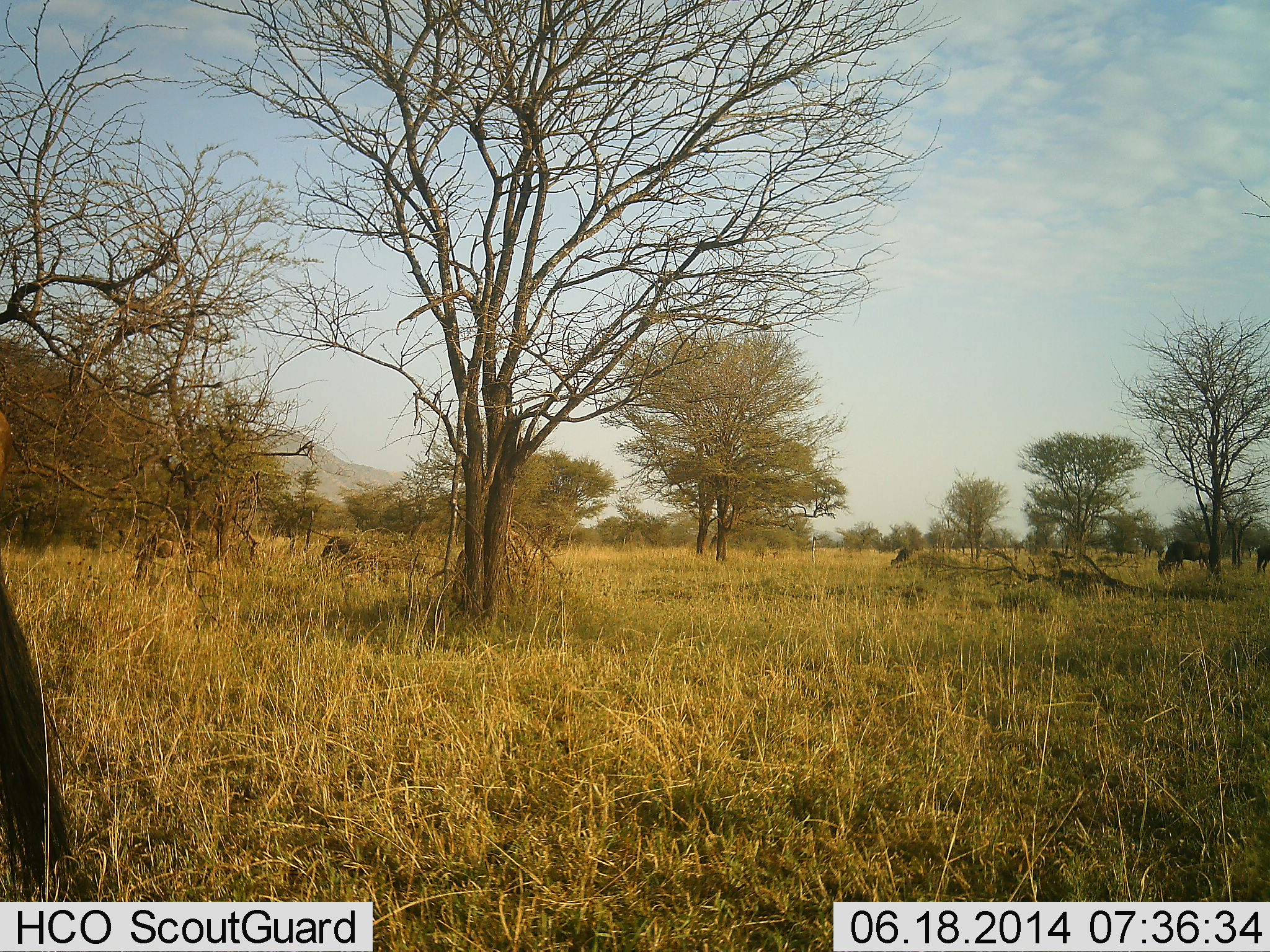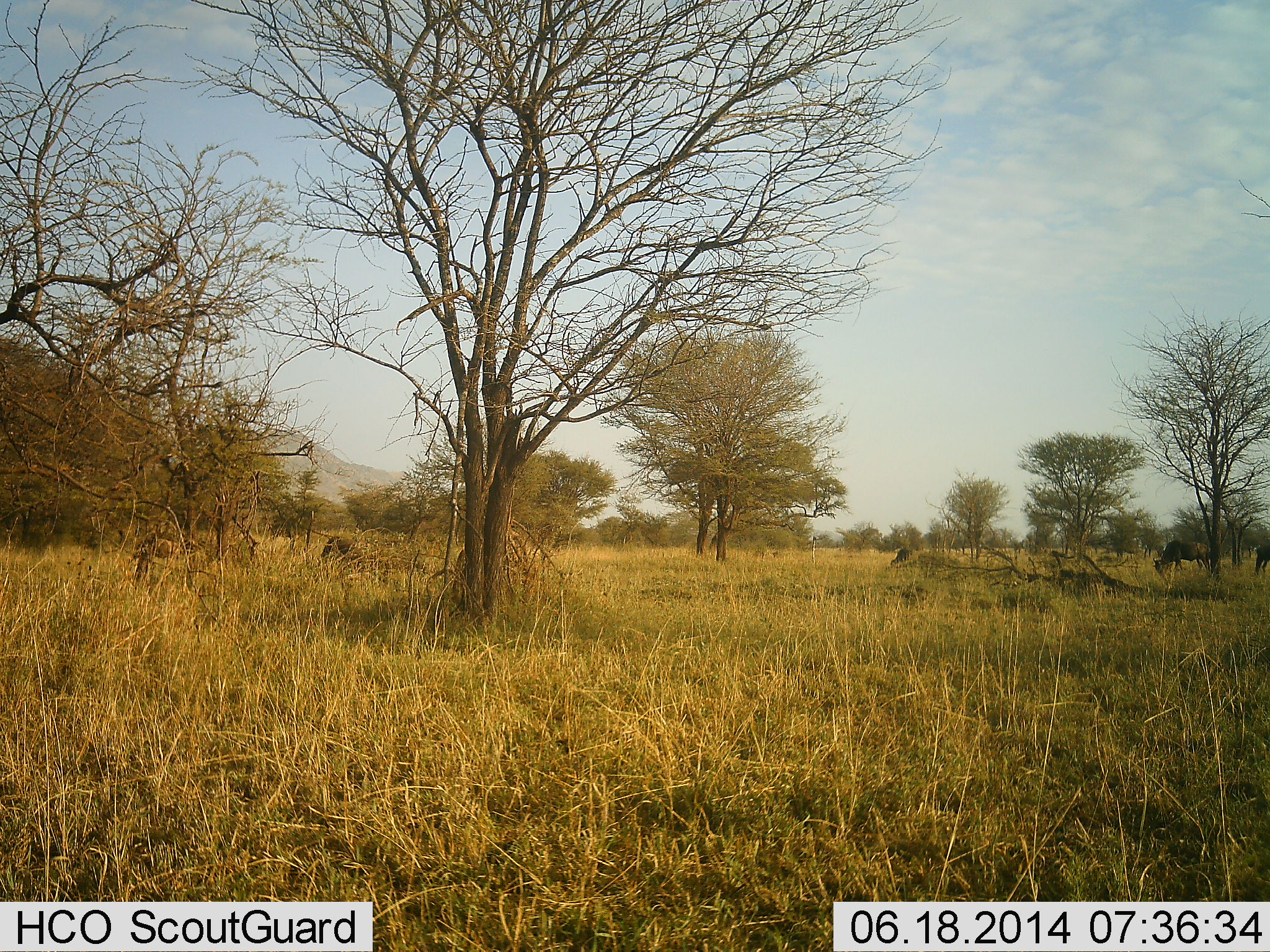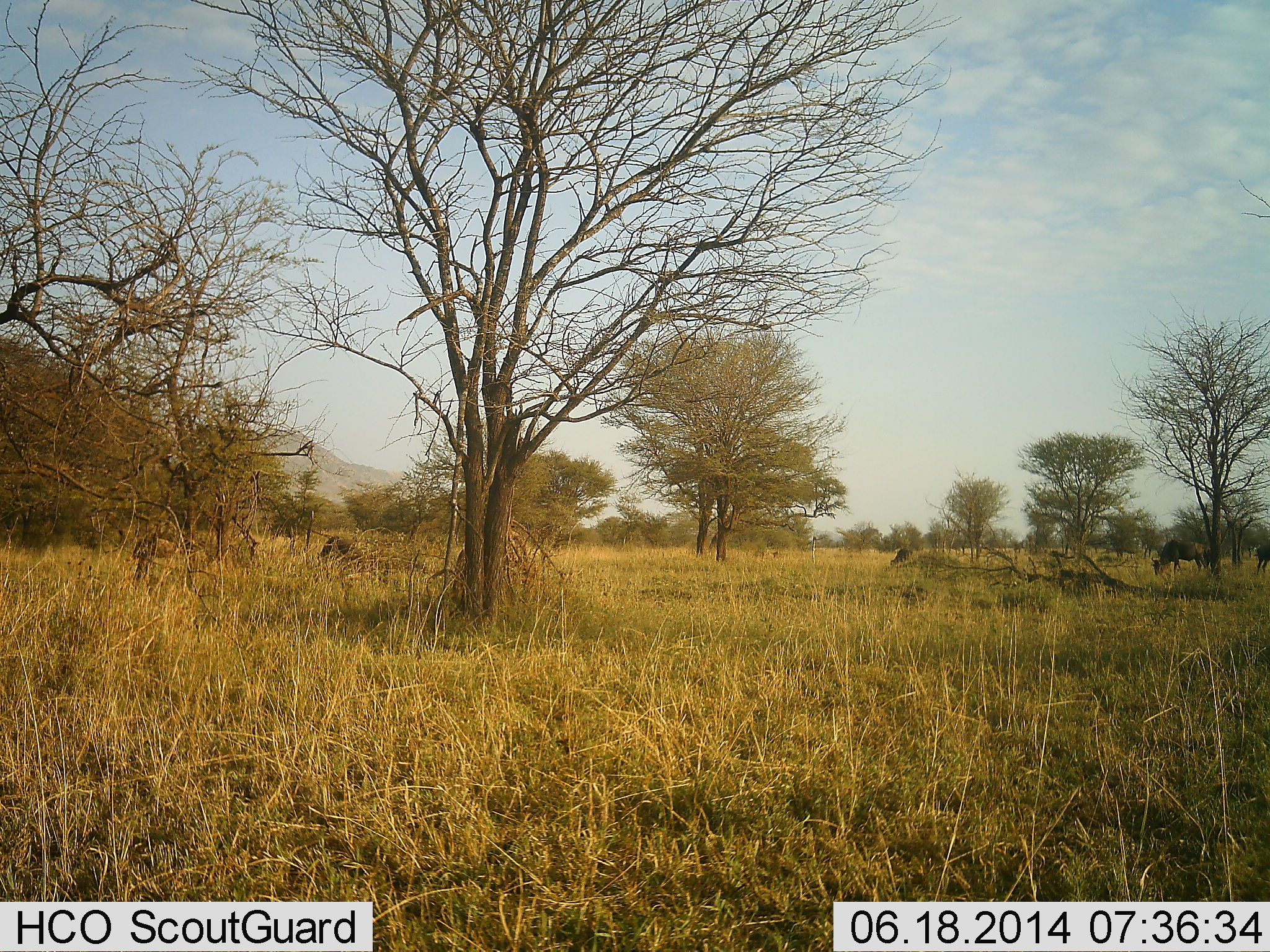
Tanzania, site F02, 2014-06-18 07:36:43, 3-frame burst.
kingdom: Animalia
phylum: Chordata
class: Mammalia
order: Artiodactyla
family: Bovidae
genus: Connochaetes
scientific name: Connochaetes taurinus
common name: blue wildebeest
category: wildebeest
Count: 3.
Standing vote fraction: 30%.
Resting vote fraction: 0%.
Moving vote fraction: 10%.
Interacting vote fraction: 0%.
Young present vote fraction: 0%.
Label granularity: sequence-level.